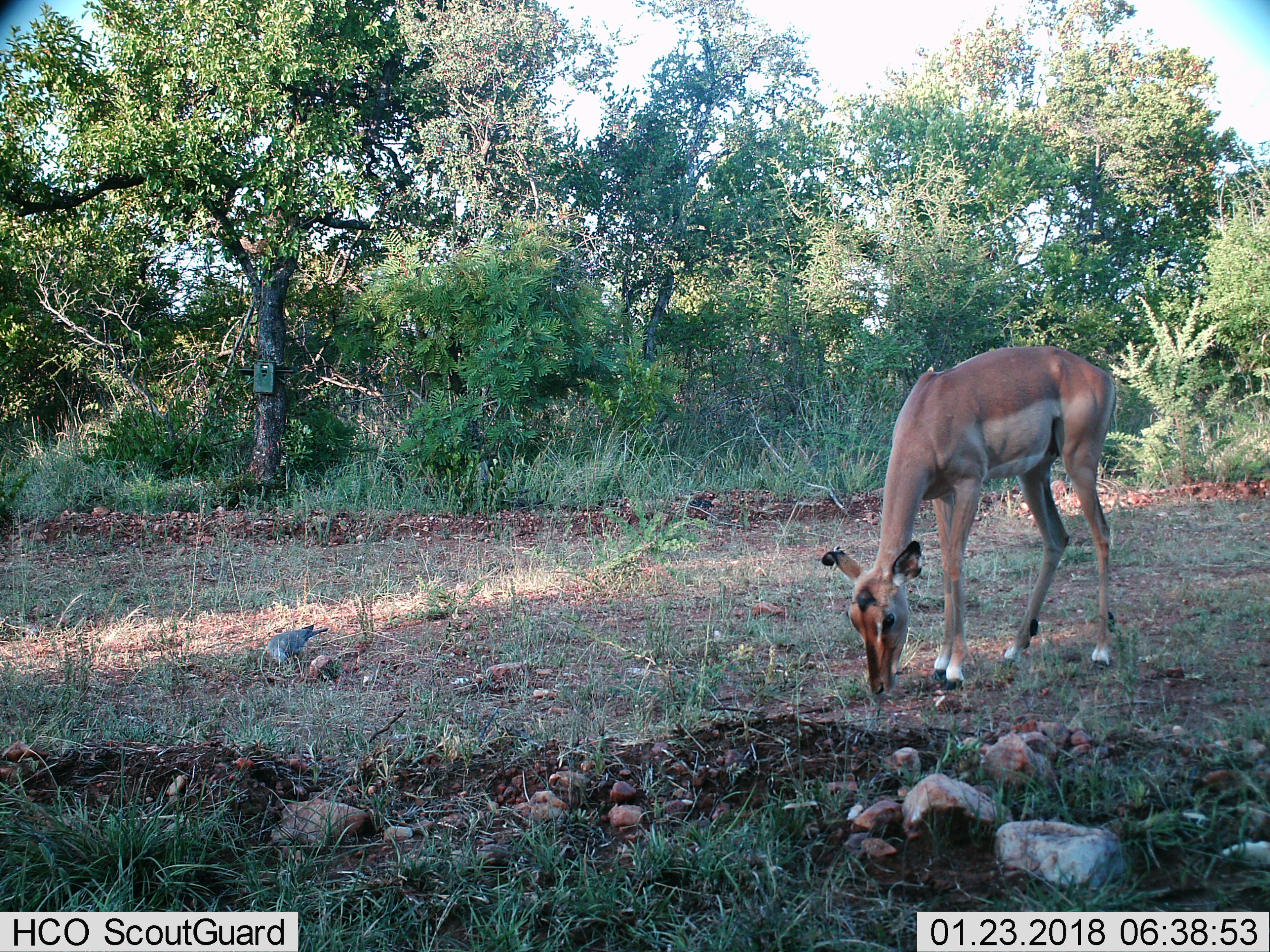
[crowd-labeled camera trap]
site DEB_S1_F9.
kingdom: Animalia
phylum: Chordata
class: Mammalia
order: Artiodactyla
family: Bovidae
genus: Aepyceros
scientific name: Aepyceros melampus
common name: impala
Impala (Aepyceros melampus), count 1. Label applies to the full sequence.